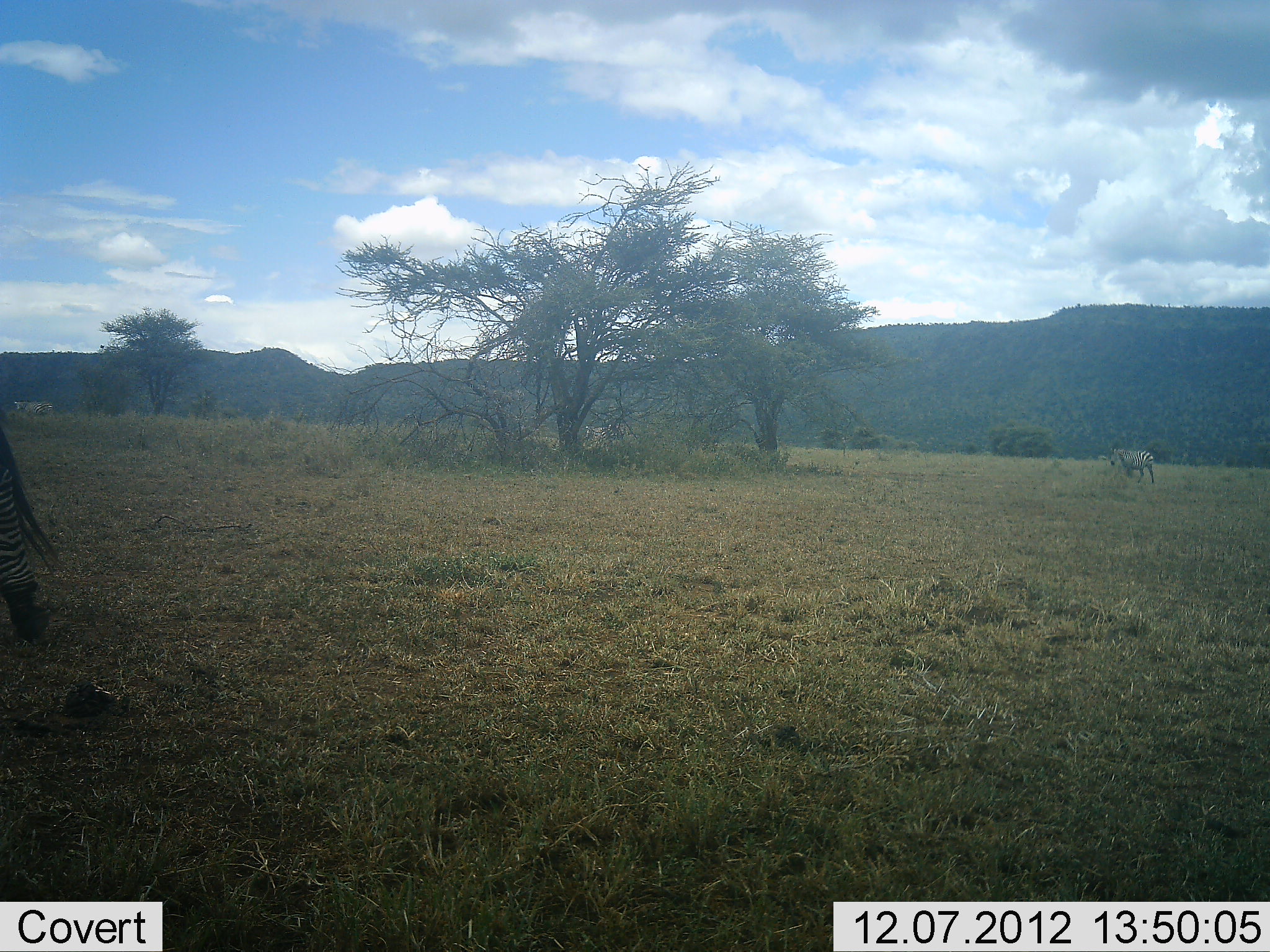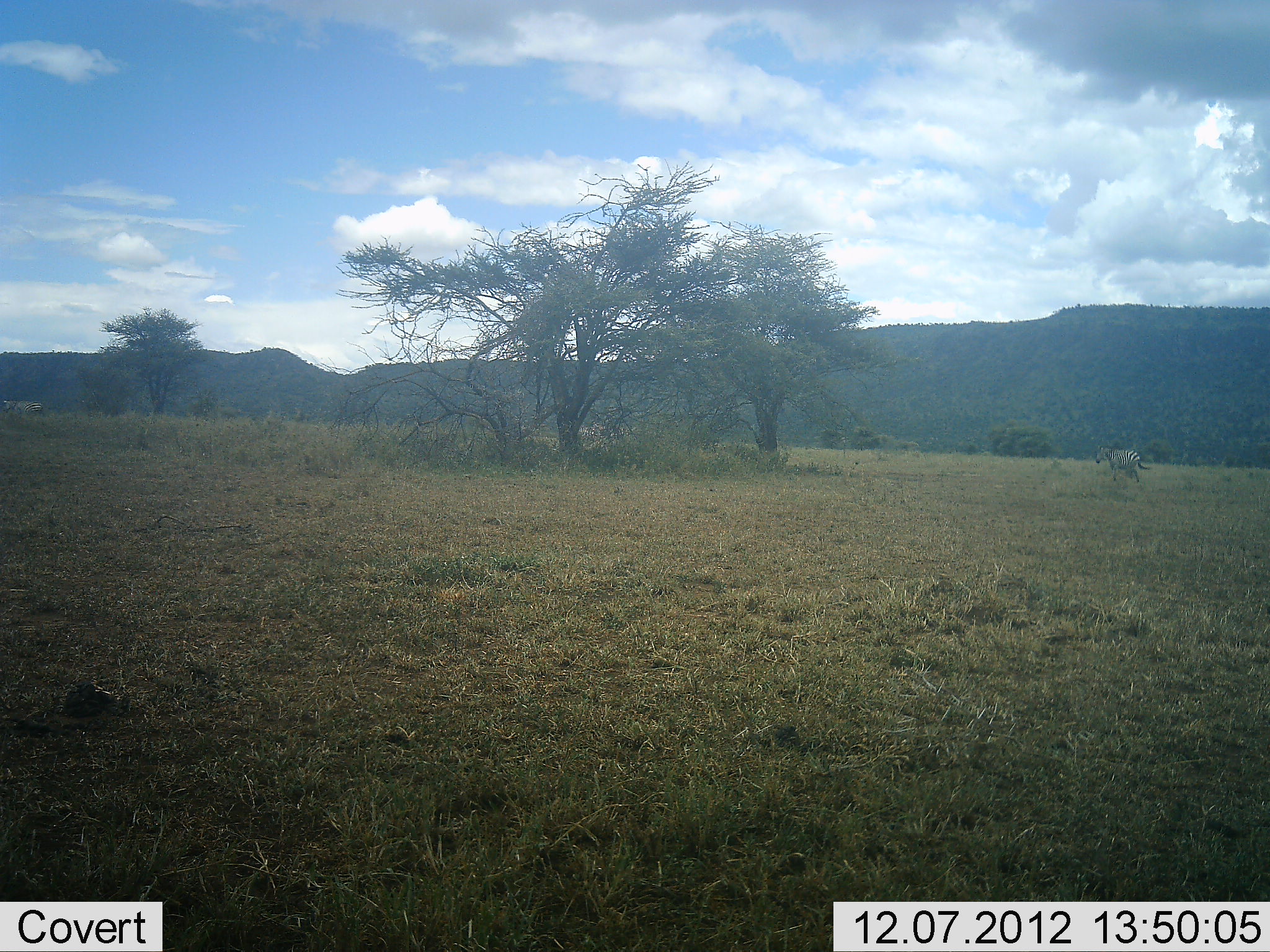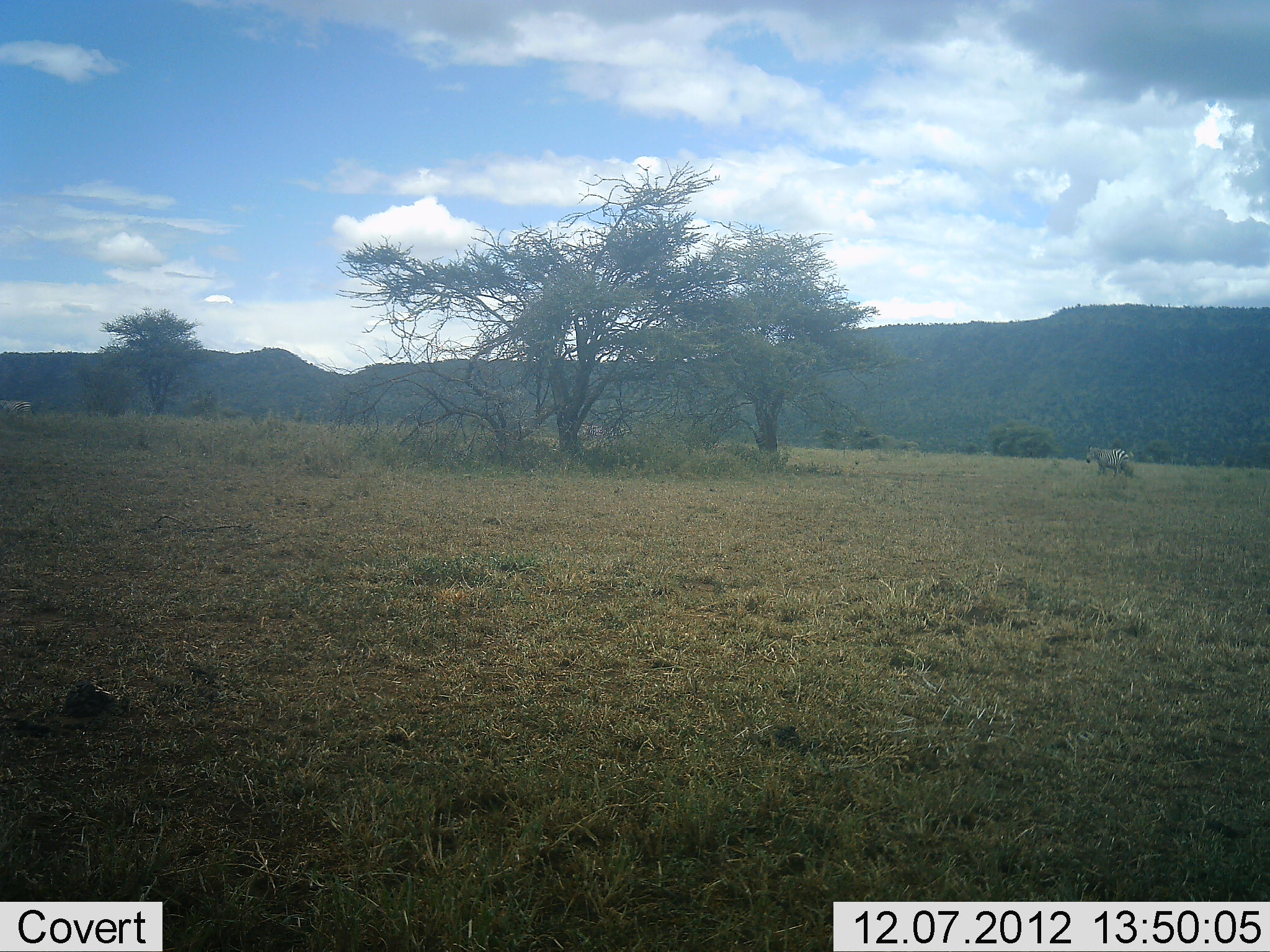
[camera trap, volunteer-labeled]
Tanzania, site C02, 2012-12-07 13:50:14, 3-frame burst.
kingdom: Animalia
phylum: Chordata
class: Mammalia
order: Perissodactyla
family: Equidae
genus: Equus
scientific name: Equus quagga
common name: plains zebra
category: zebra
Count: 2.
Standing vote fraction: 10%.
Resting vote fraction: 0%.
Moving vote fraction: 90%.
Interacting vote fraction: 0%.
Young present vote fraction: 0%.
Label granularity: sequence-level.